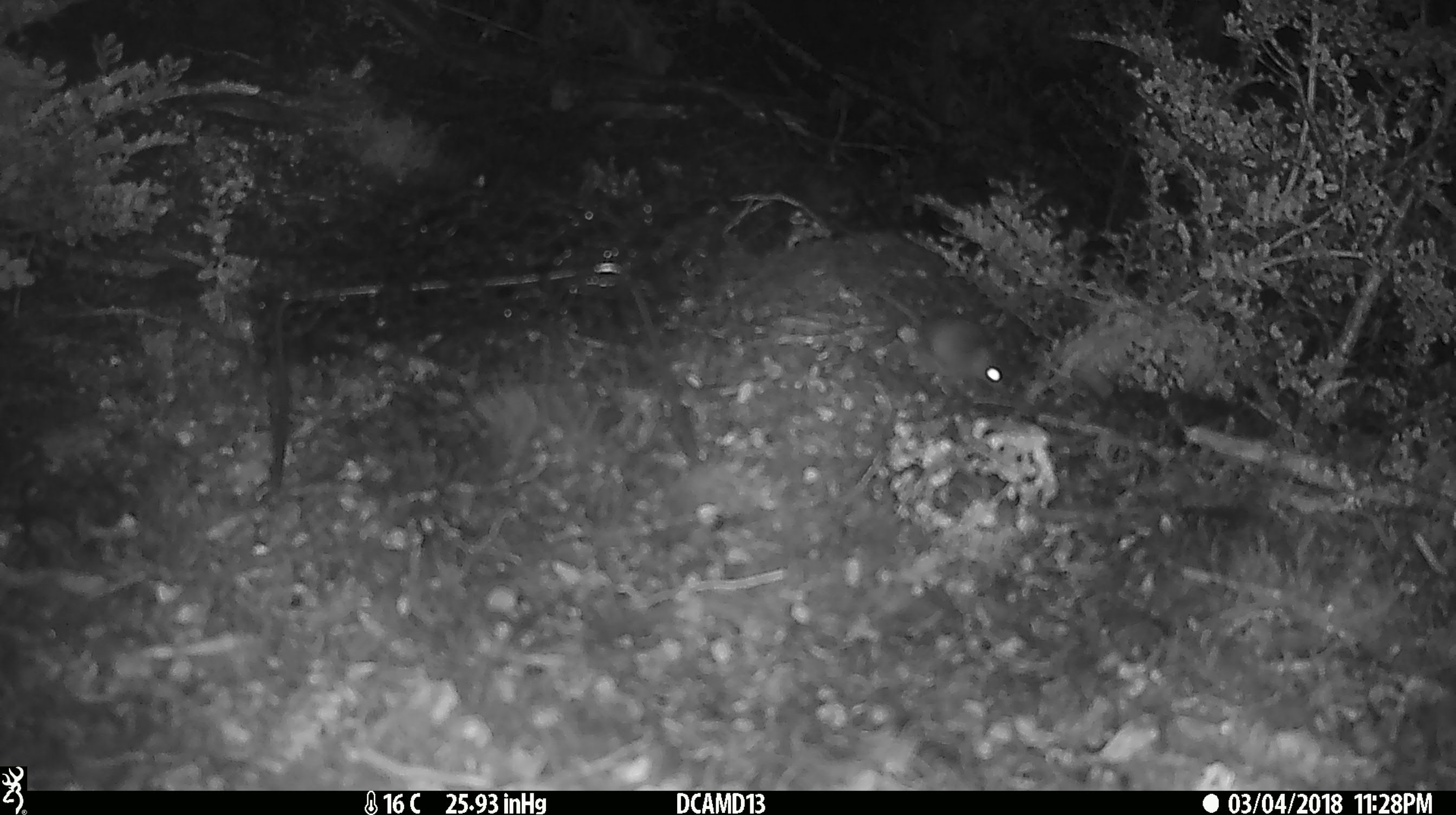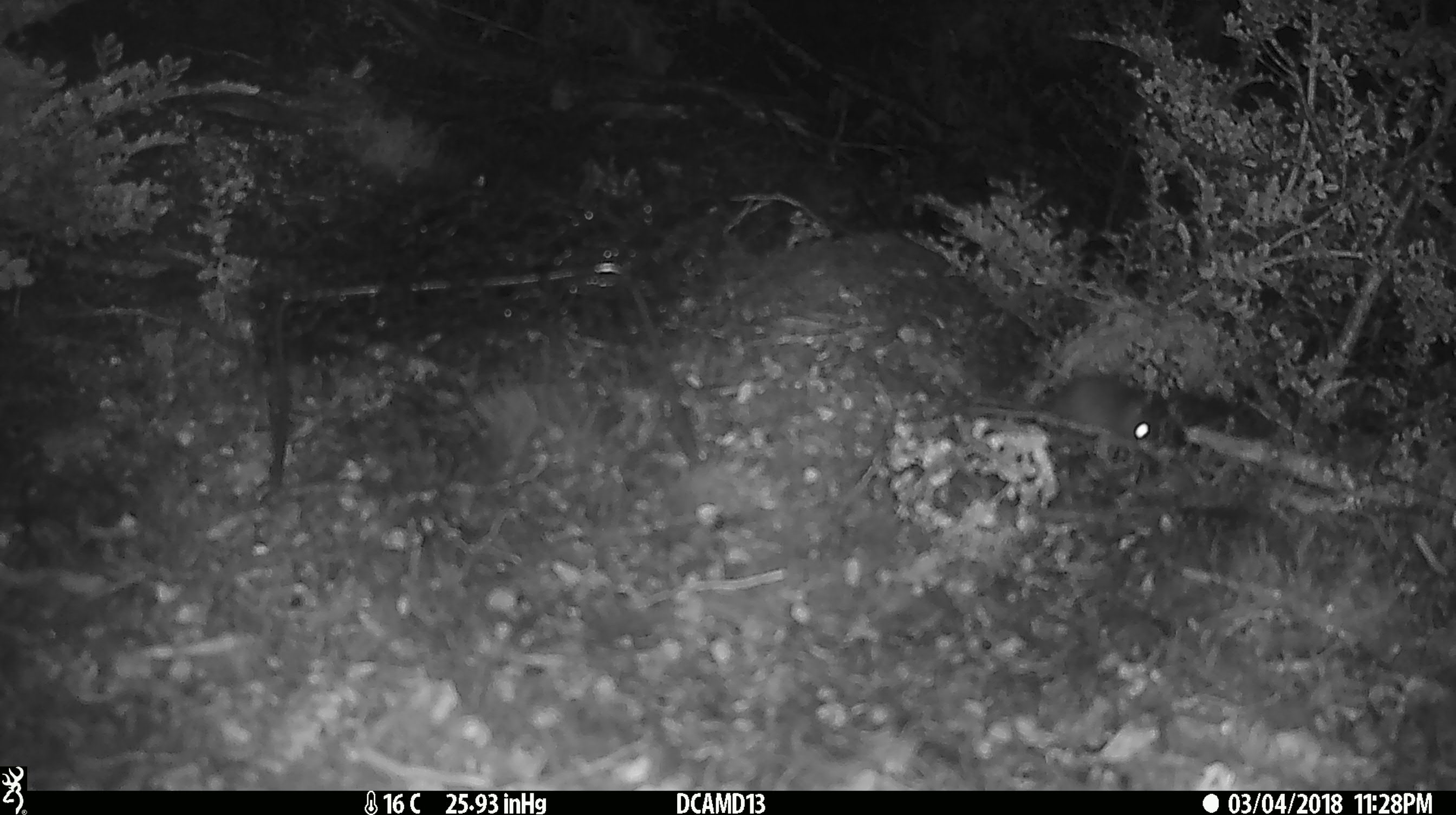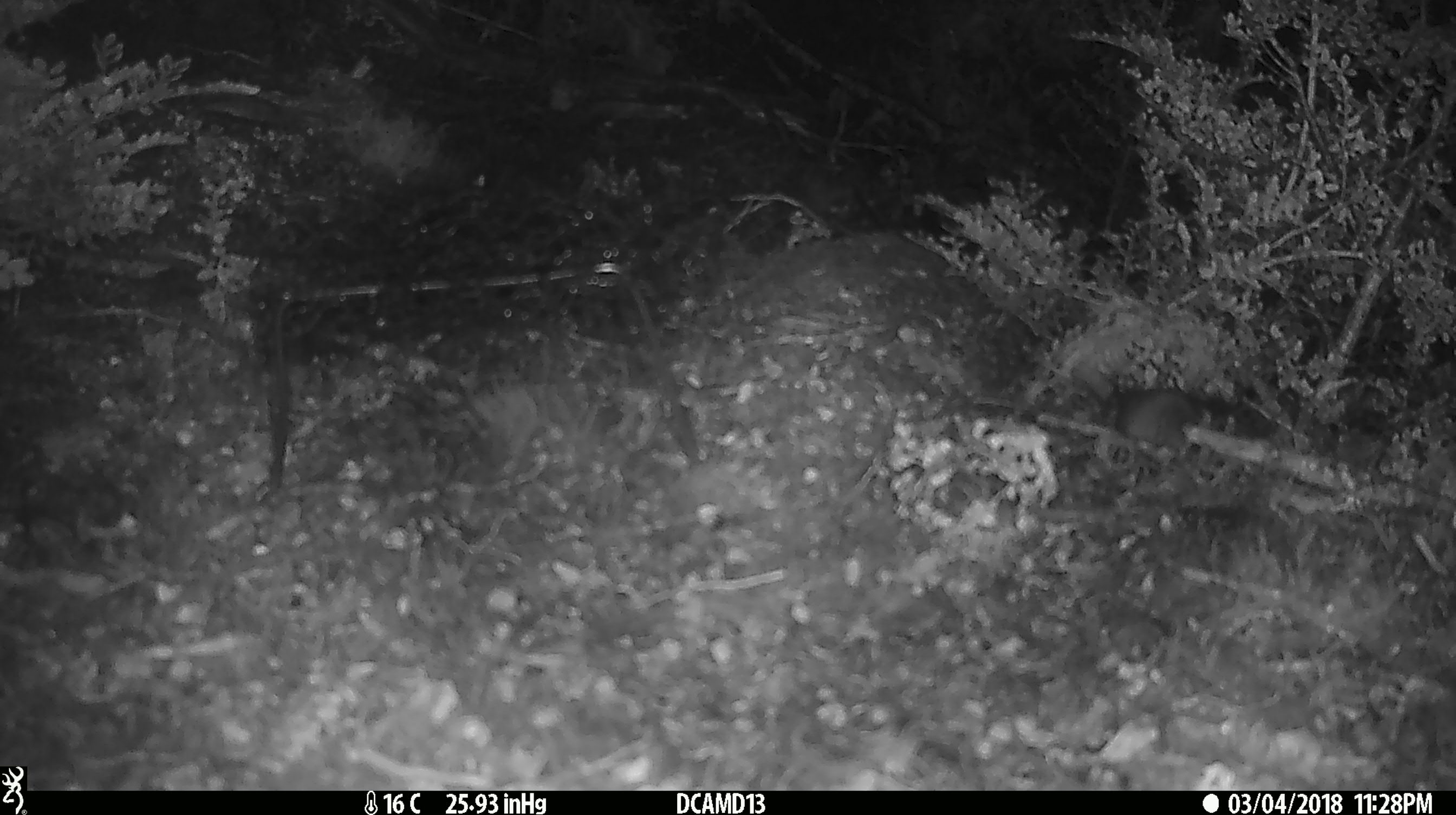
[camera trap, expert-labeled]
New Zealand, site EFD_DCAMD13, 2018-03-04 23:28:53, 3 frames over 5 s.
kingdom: Animalia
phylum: Chordata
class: Mammalia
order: Rodentia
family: Muridae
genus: Mus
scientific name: Mus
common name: mouse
Mouse (Mus).